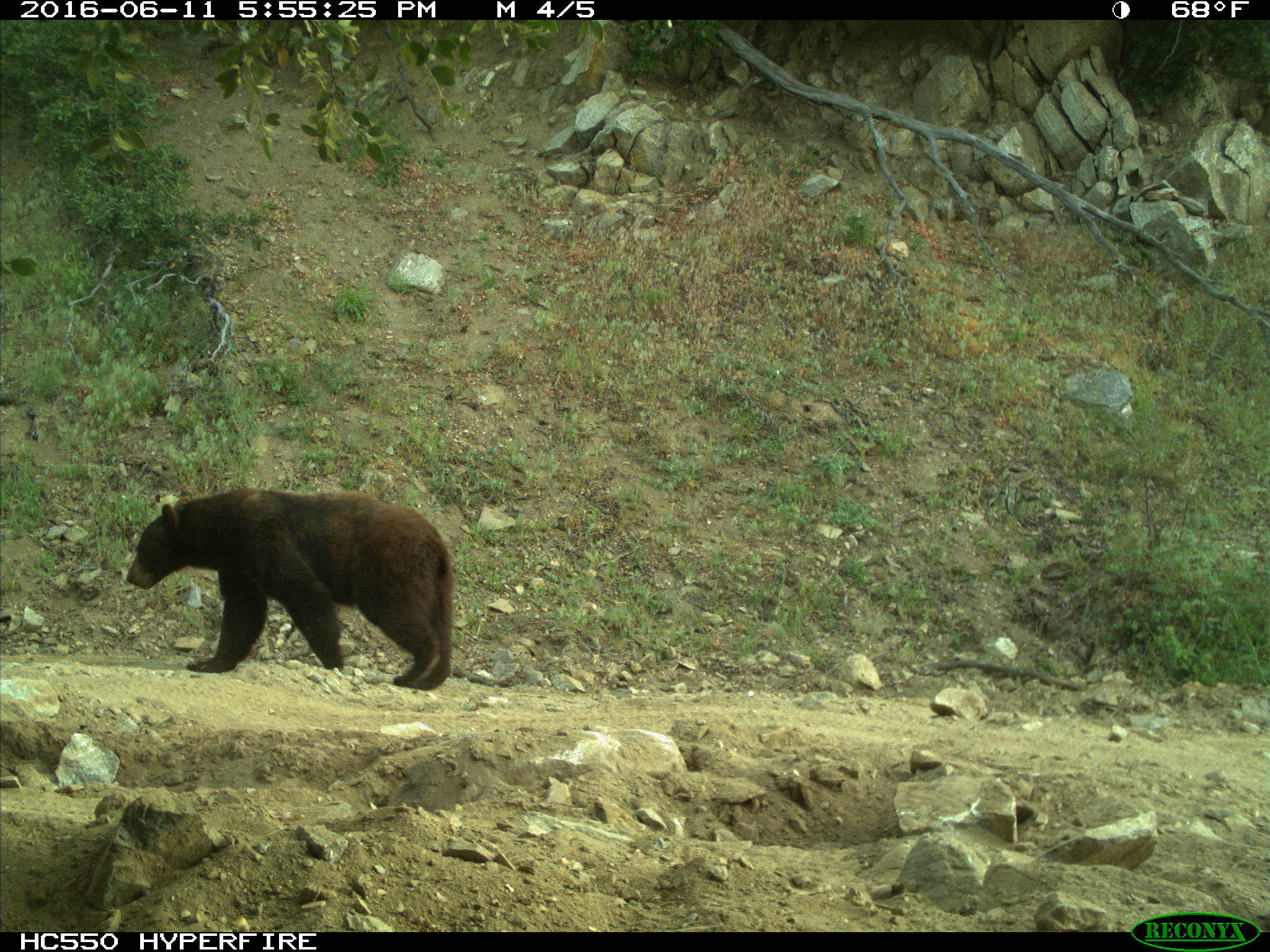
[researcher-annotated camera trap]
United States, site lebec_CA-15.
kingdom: Animalia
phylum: Chordata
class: Mammalia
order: Carnivora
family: Ursidae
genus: Ursus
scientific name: Ursus americanus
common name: american black bear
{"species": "Ursus americanus (american black bear)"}